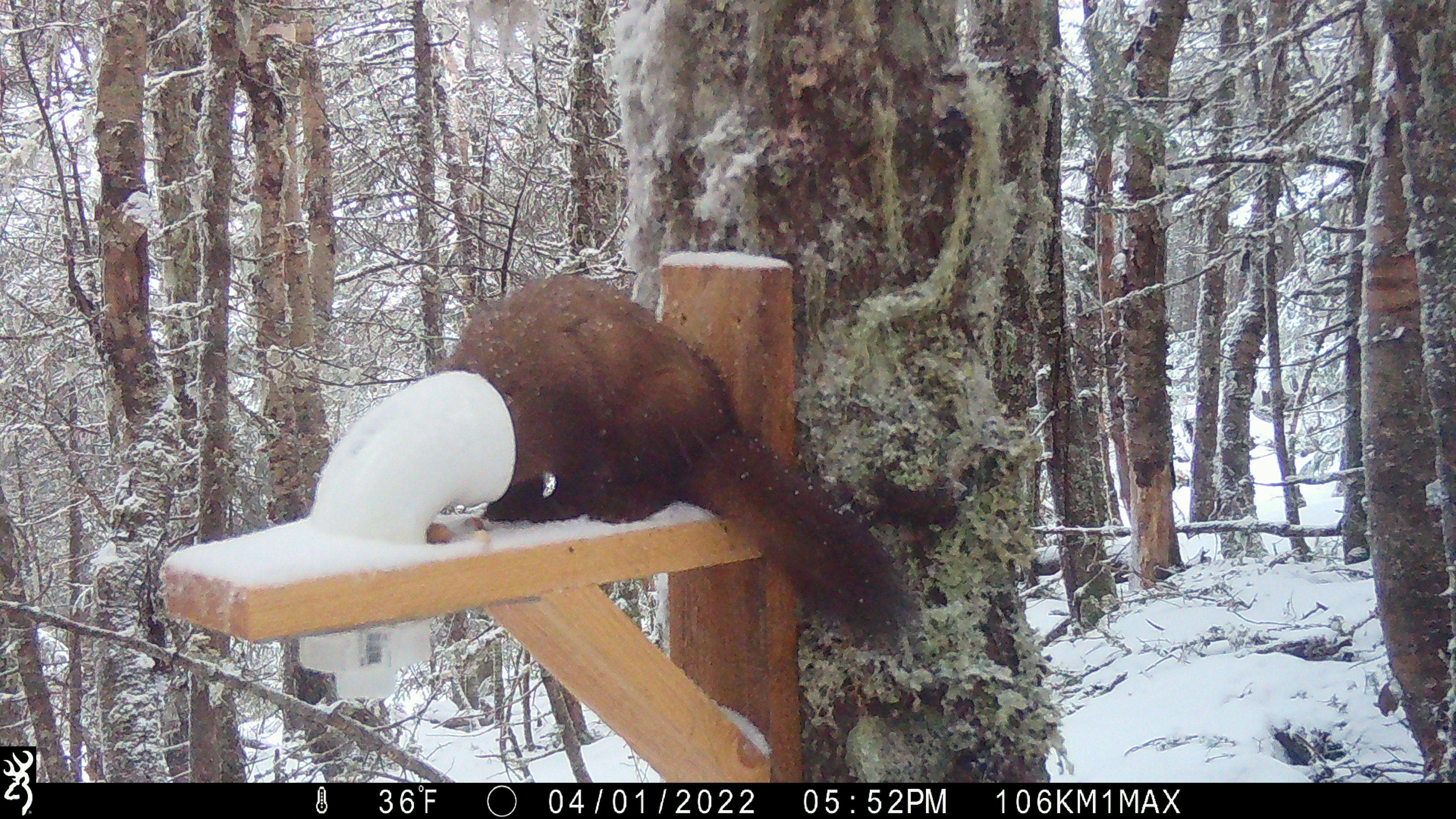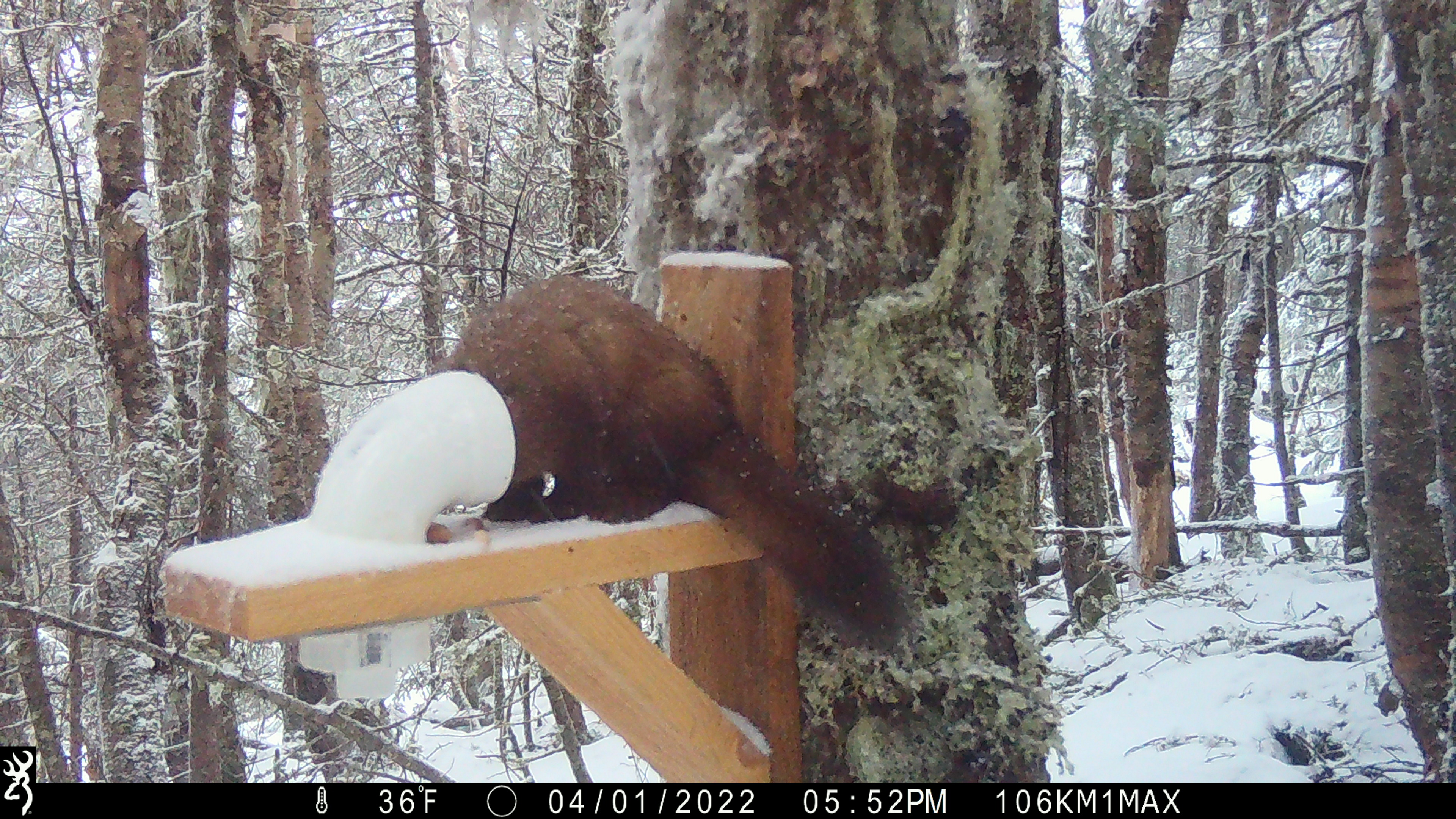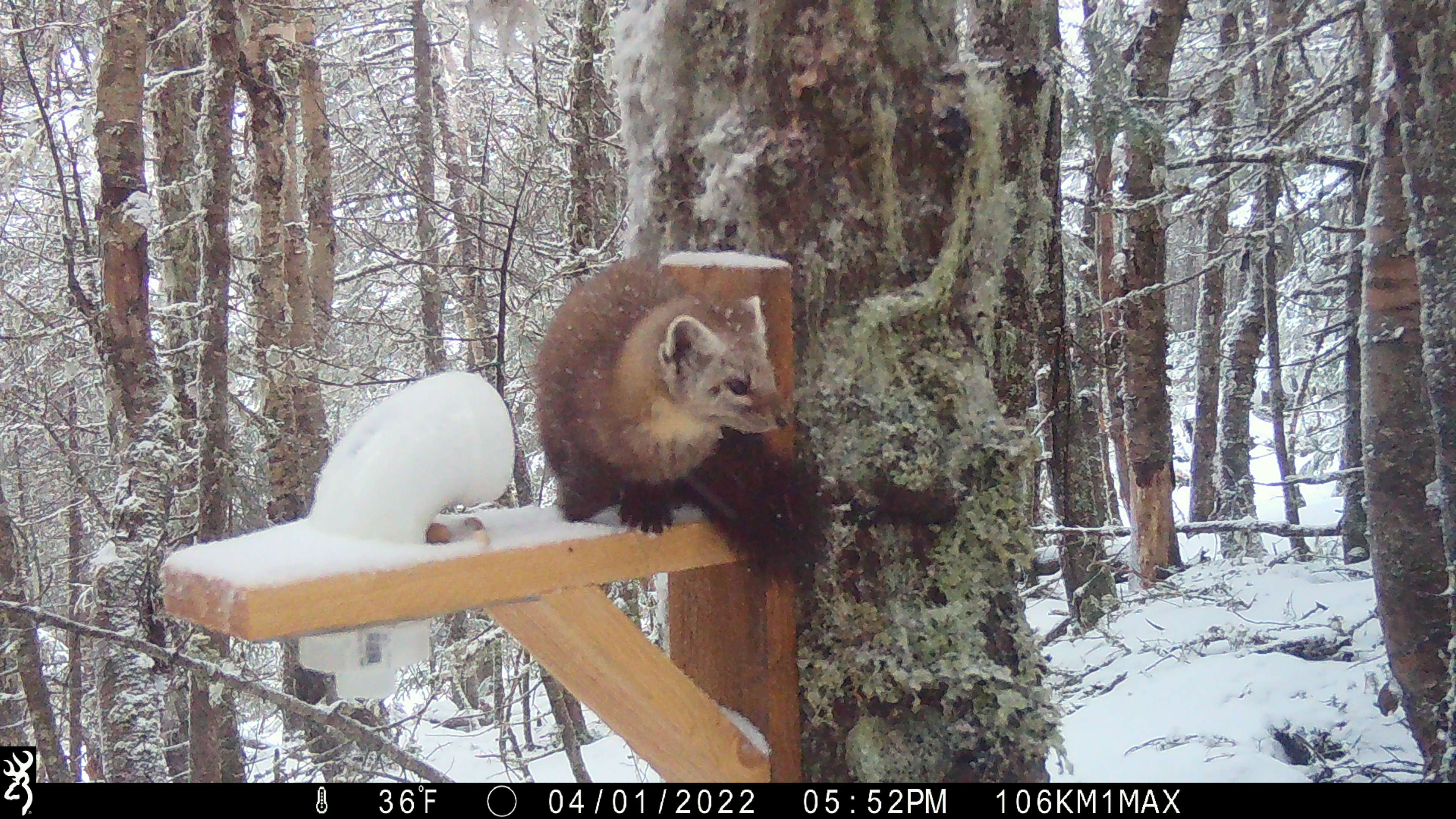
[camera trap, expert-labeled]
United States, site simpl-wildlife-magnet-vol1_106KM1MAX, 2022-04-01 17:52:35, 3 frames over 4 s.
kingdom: Animalia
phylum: Chordata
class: Mammalia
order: Carnivora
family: Mustelidae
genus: Martes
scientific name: Martes americana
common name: american marten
American marten (Martes americana).